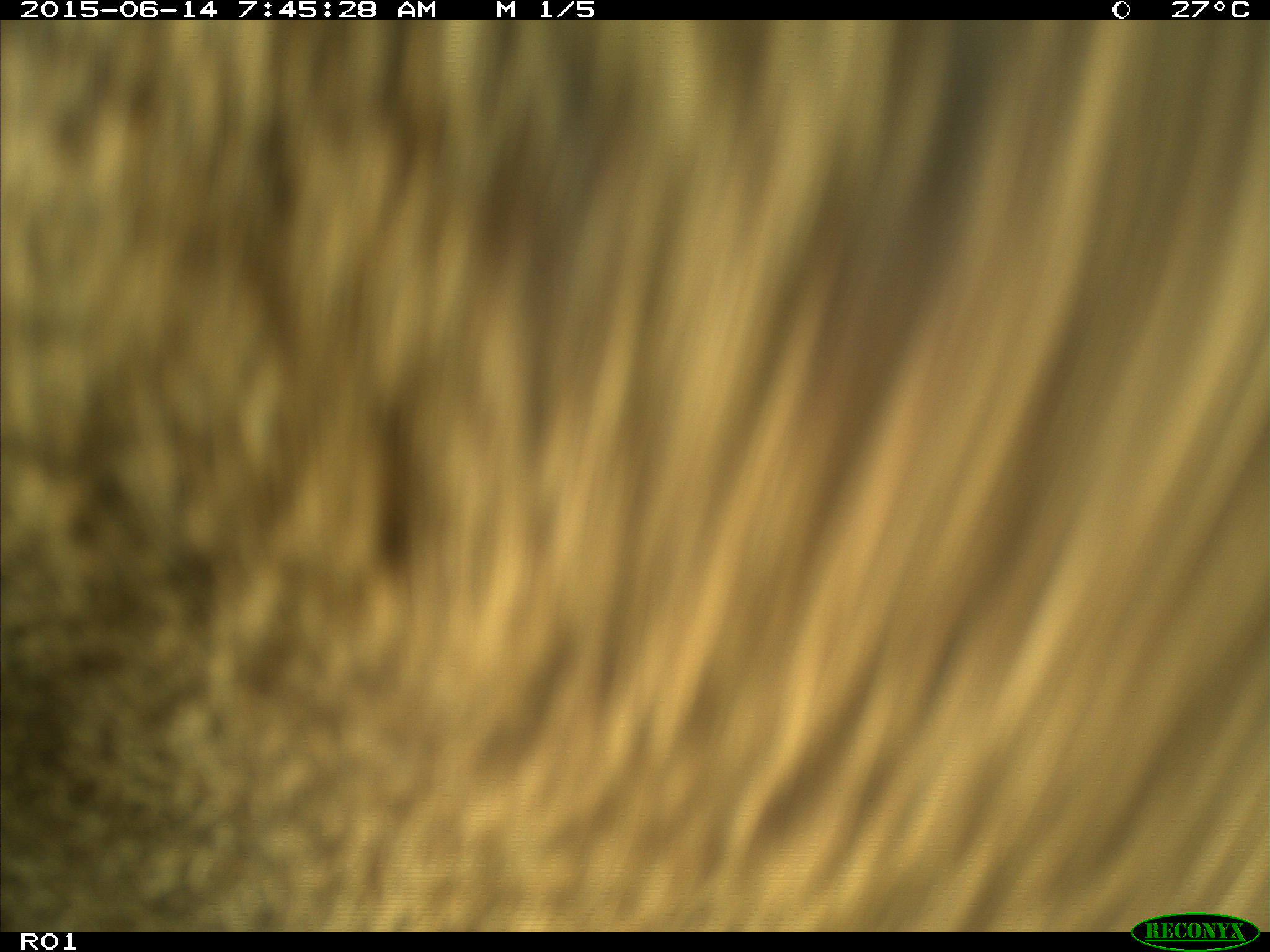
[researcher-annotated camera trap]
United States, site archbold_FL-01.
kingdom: Animalia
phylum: Chordata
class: Mammalia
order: Artiodactyla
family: Bovidae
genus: Bos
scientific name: Bos taurus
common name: domestic cow